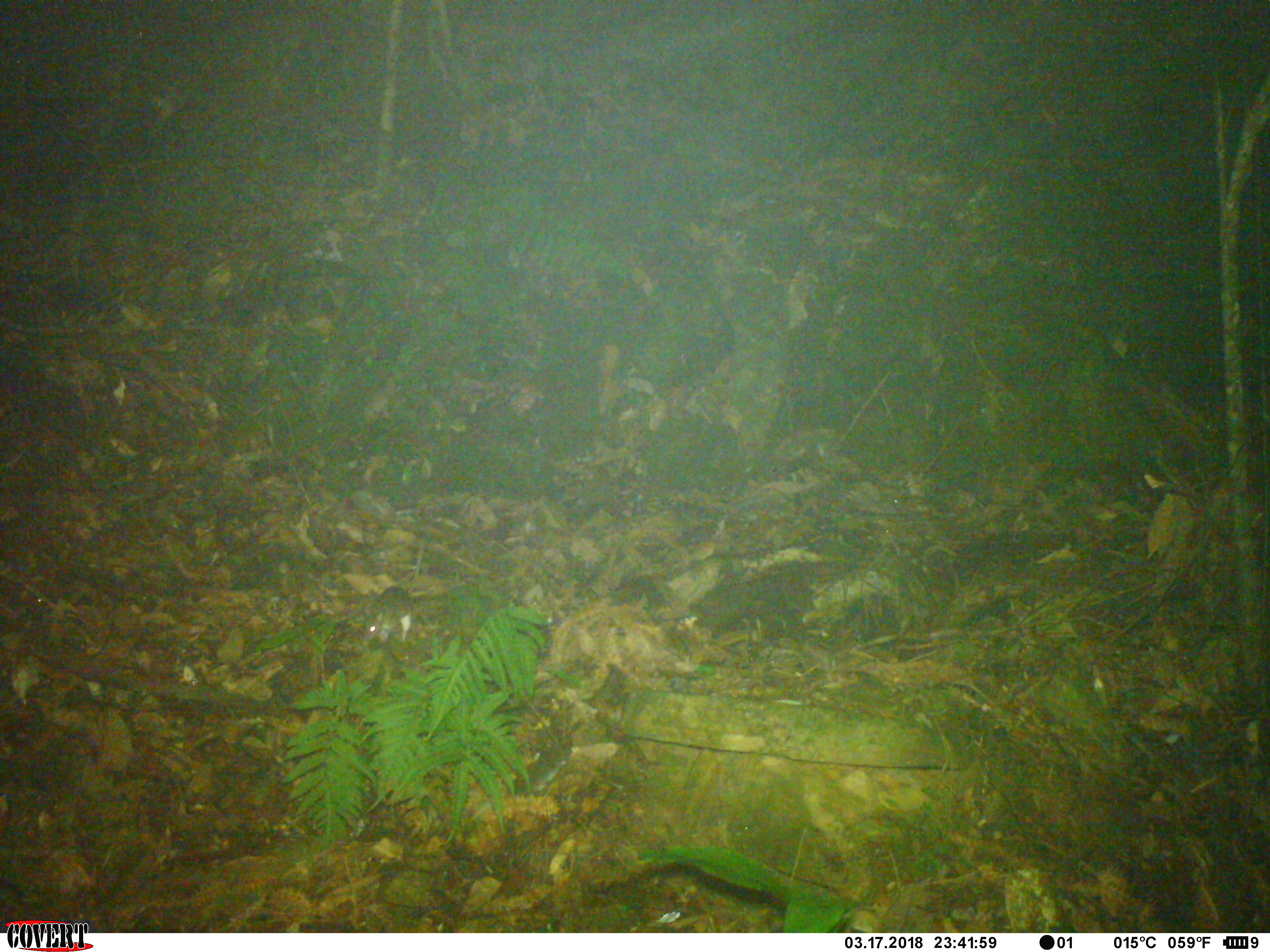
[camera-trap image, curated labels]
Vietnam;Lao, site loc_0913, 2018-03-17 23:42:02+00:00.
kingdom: Animalia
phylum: Chordata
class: Mammalia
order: Rodentia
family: Muridae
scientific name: Muridae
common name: old-world mice and rats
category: unidentified murid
Unidentified murid (old-world mice and rats) (Muridae). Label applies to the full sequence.